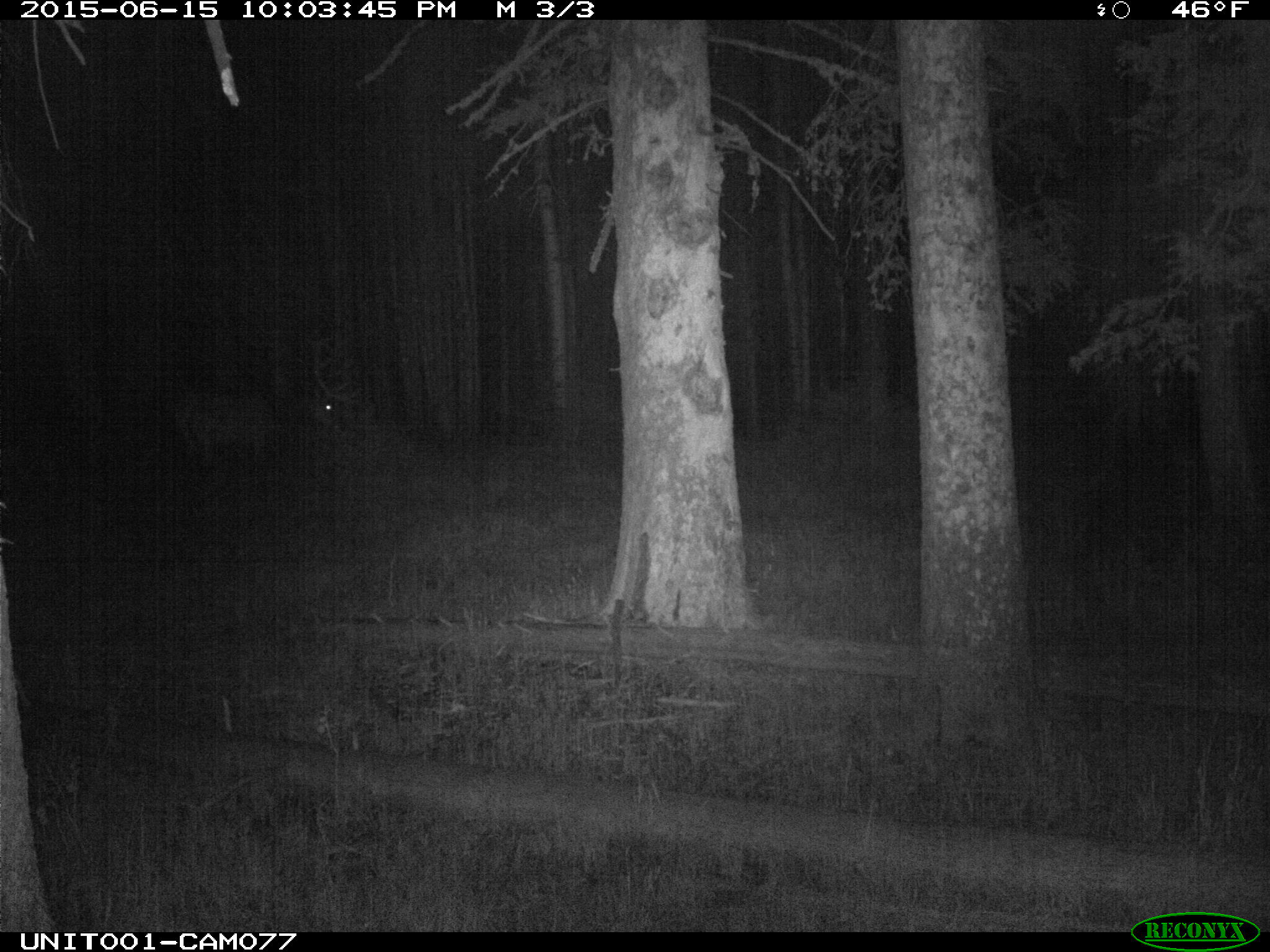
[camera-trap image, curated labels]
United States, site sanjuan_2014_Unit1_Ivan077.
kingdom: Animalia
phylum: Chordata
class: Mammalia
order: Artiodactyla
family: Cervidae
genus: Cervus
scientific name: Cervus elaphus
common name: red deer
Cervus elaphus (red deer).